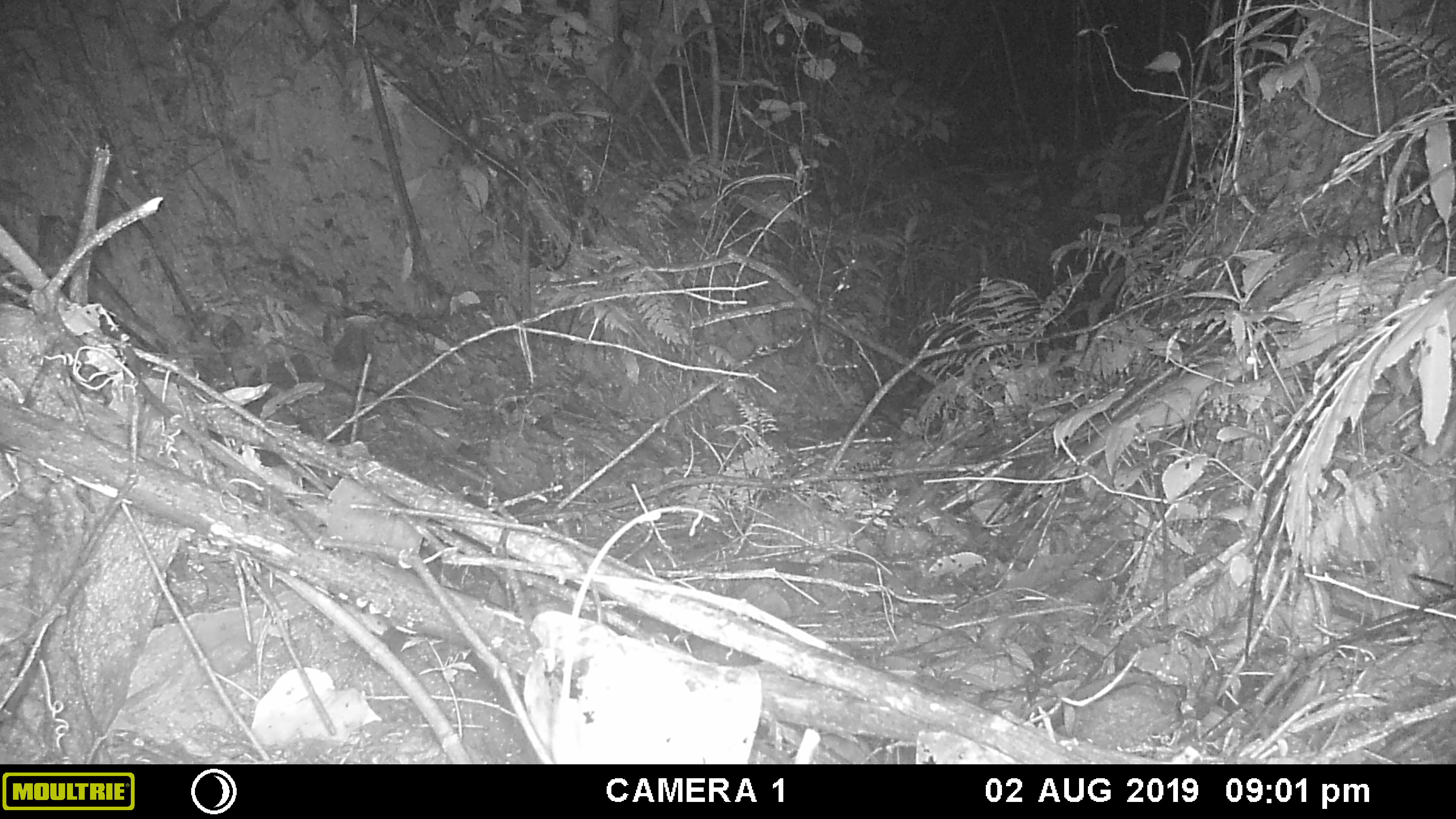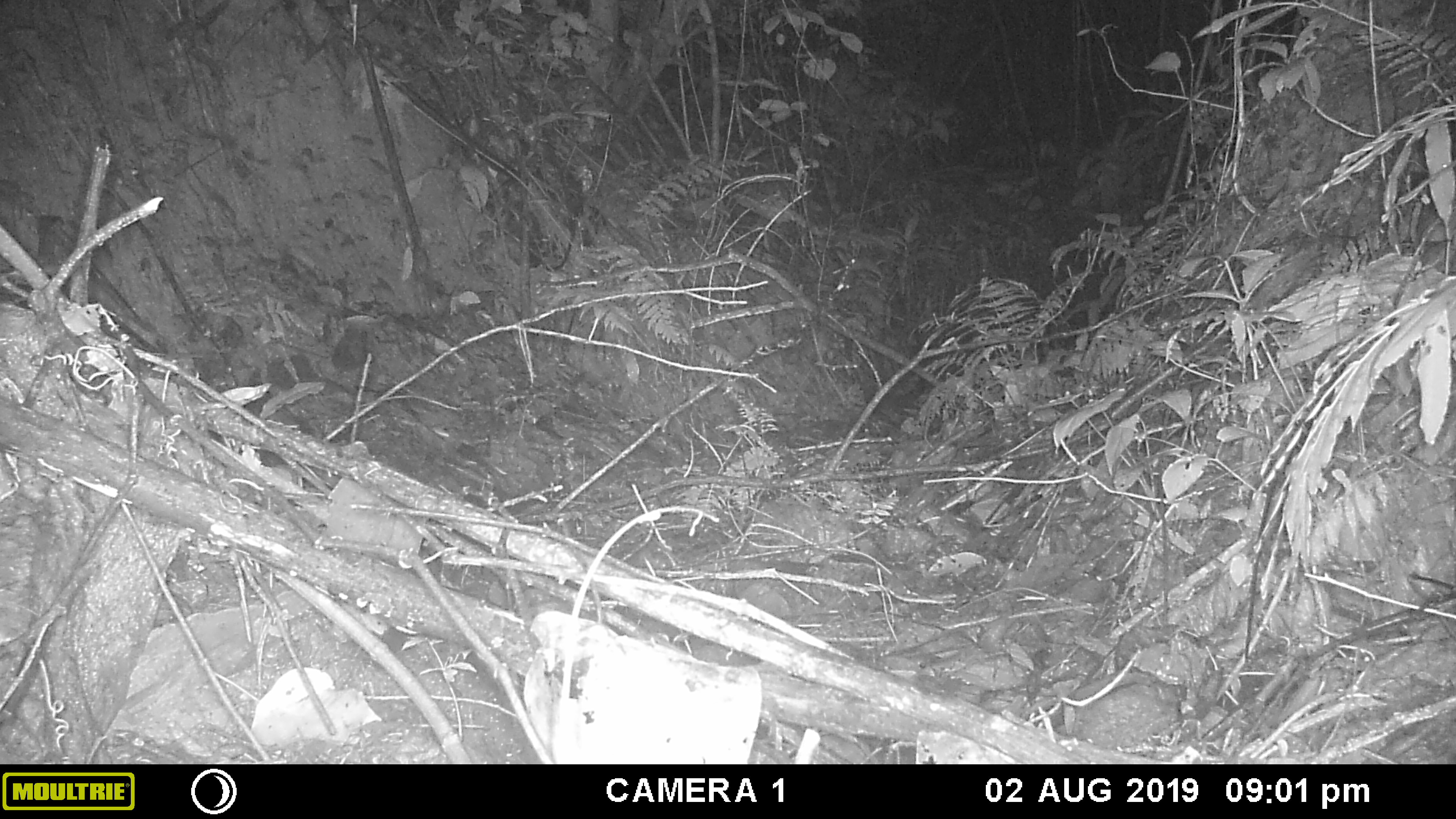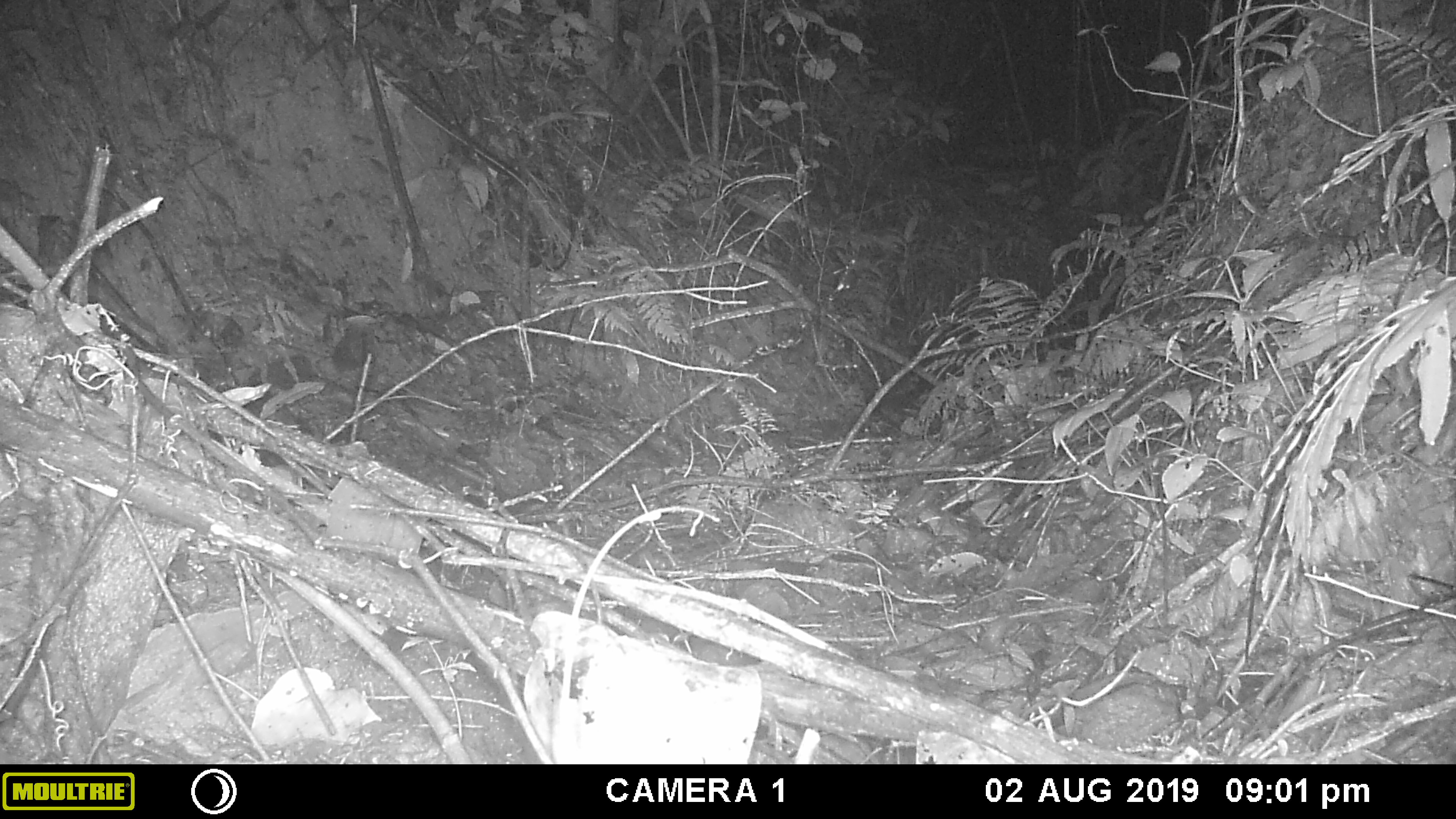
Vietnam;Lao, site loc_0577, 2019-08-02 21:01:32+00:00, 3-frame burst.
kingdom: Animalia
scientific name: Animalia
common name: animal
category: unidentified animal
Unidentified animal (animal) (Animalia). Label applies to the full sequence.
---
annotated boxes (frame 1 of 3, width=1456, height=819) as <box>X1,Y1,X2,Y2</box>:
unidentified animal: <box>1075,356,1256,461</box>